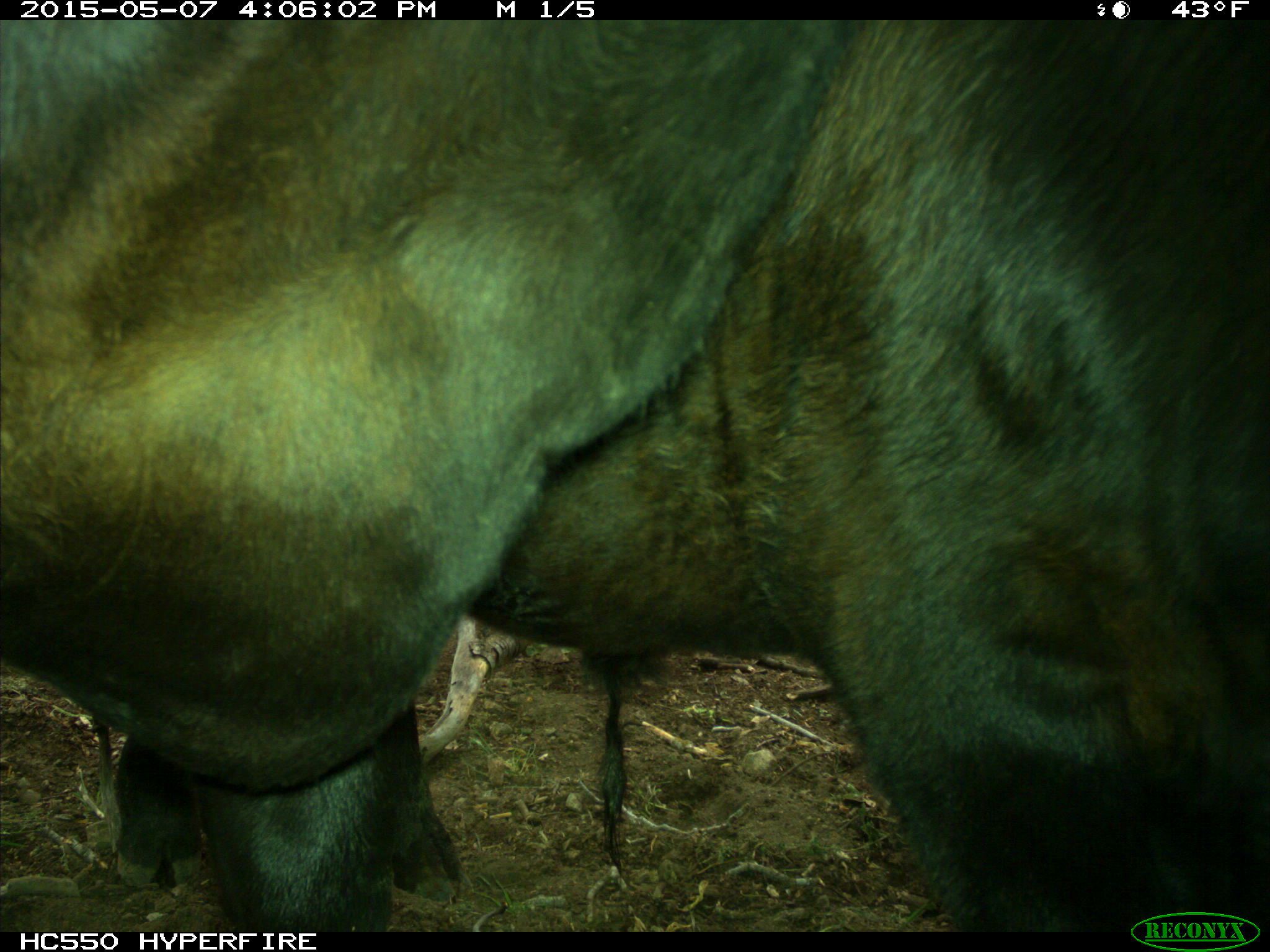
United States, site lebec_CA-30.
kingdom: Animalia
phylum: Chordata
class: Mammalia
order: Artiodactyla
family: Bovidae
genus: Bos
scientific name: Bos taurus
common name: domestic cow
Bos taurus (domestic cow).